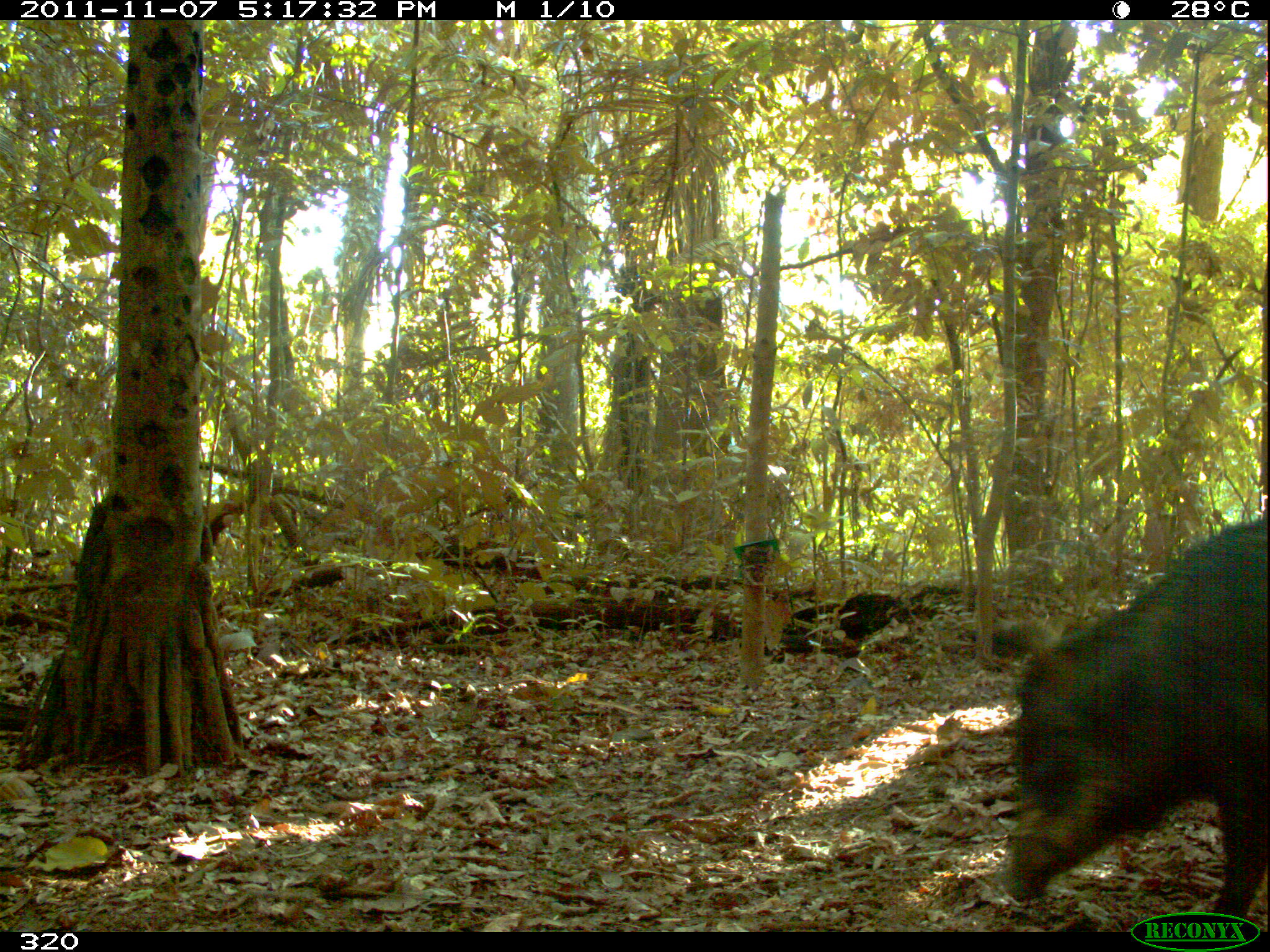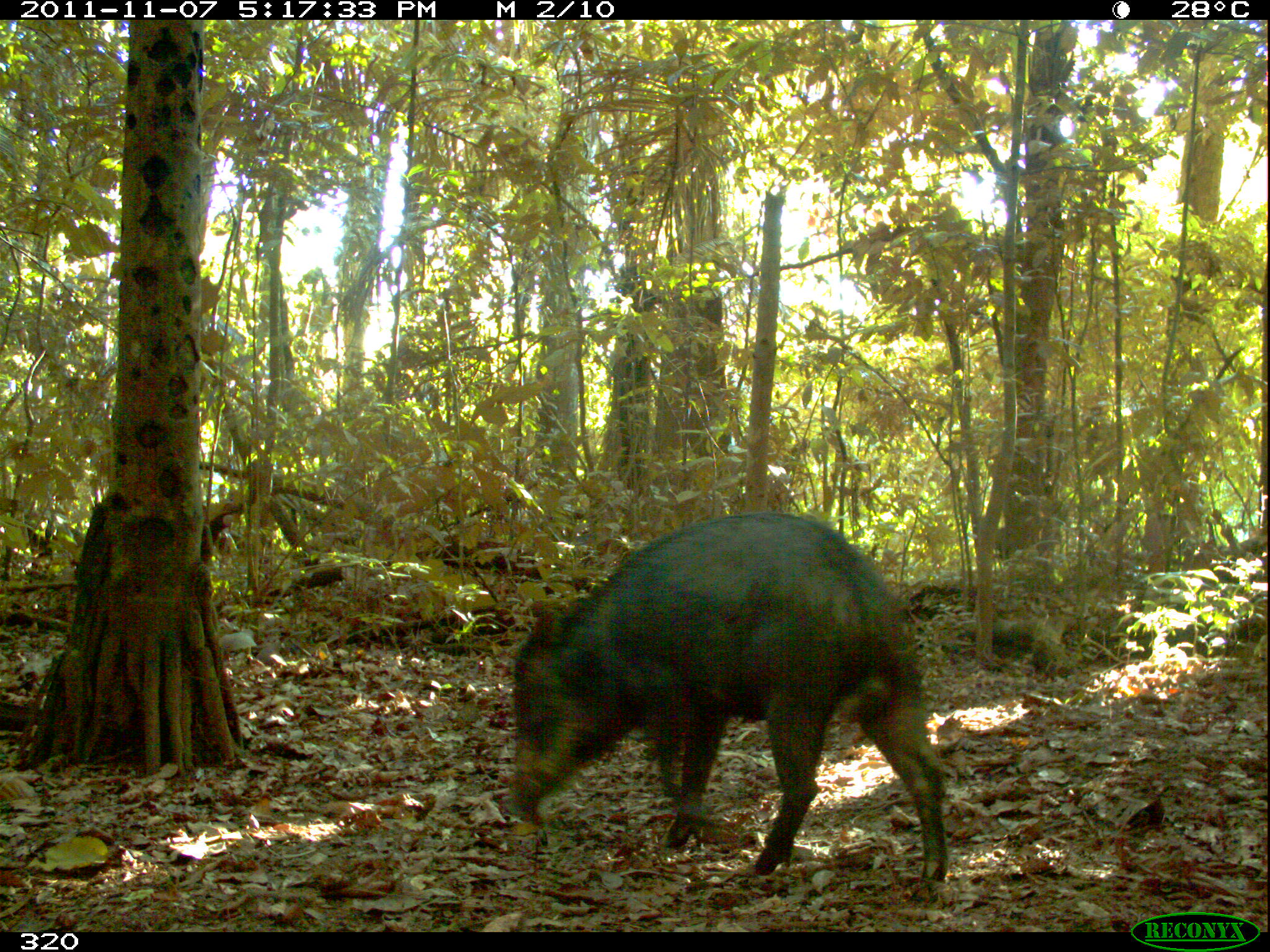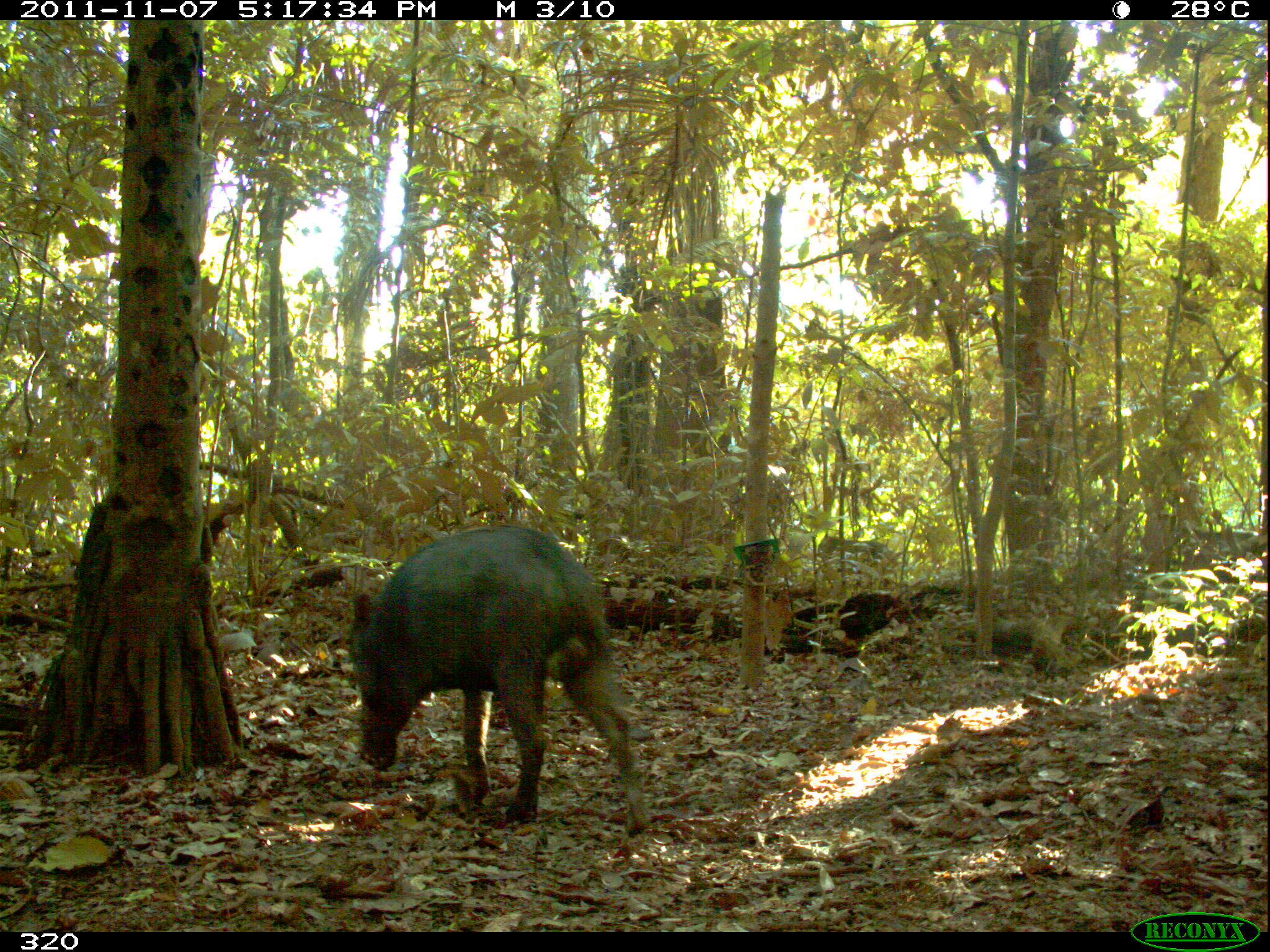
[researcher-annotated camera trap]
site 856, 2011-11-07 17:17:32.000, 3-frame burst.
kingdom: Animalia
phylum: Chordata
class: Mammalia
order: Artiodactyla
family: Tayassuidae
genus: Tayassu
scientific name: Tayassu pecari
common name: white-lipped peccary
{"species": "Tayassu pecari (white-lipped peccary)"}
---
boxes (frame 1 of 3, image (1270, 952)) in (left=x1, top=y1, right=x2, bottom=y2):
tayassu pecari: (left=998, top=515, right=1269, bottom=931)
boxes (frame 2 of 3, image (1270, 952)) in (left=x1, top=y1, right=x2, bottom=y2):
tayassu pecari: (left=504, top=507, right=947, bottom=902)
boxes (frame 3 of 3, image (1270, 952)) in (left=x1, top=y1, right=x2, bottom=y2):
tayassu pecari: (left=343, top=524, right=649, bottom=836)